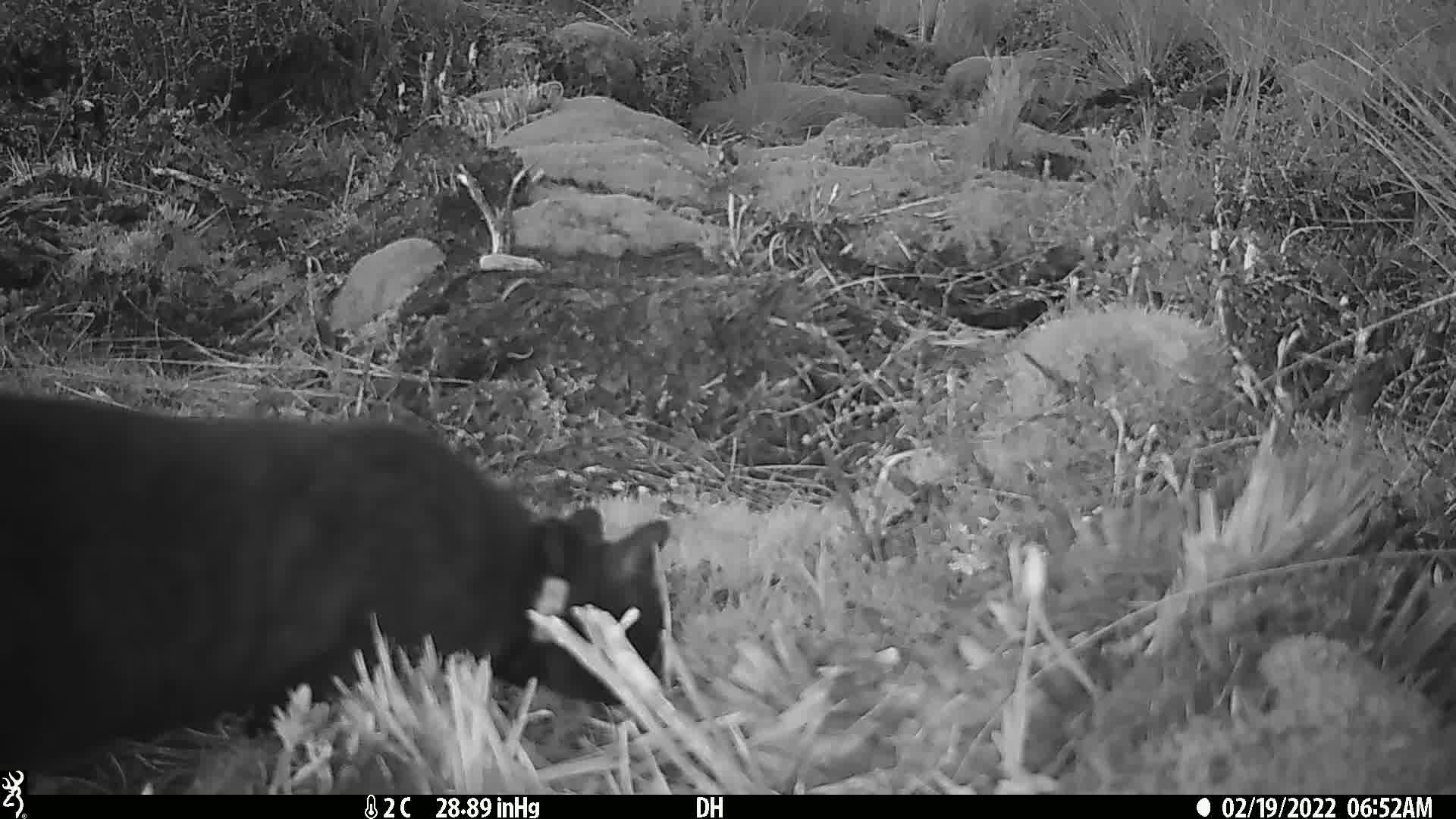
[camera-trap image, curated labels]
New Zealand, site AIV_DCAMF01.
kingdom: Animalia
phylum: Chordata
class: Mammalia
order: Carnivora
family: Felidae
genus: Felis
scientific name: Felis catus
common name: domestic cat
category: cat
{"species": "cat (domestic cat) (Felis catus)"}